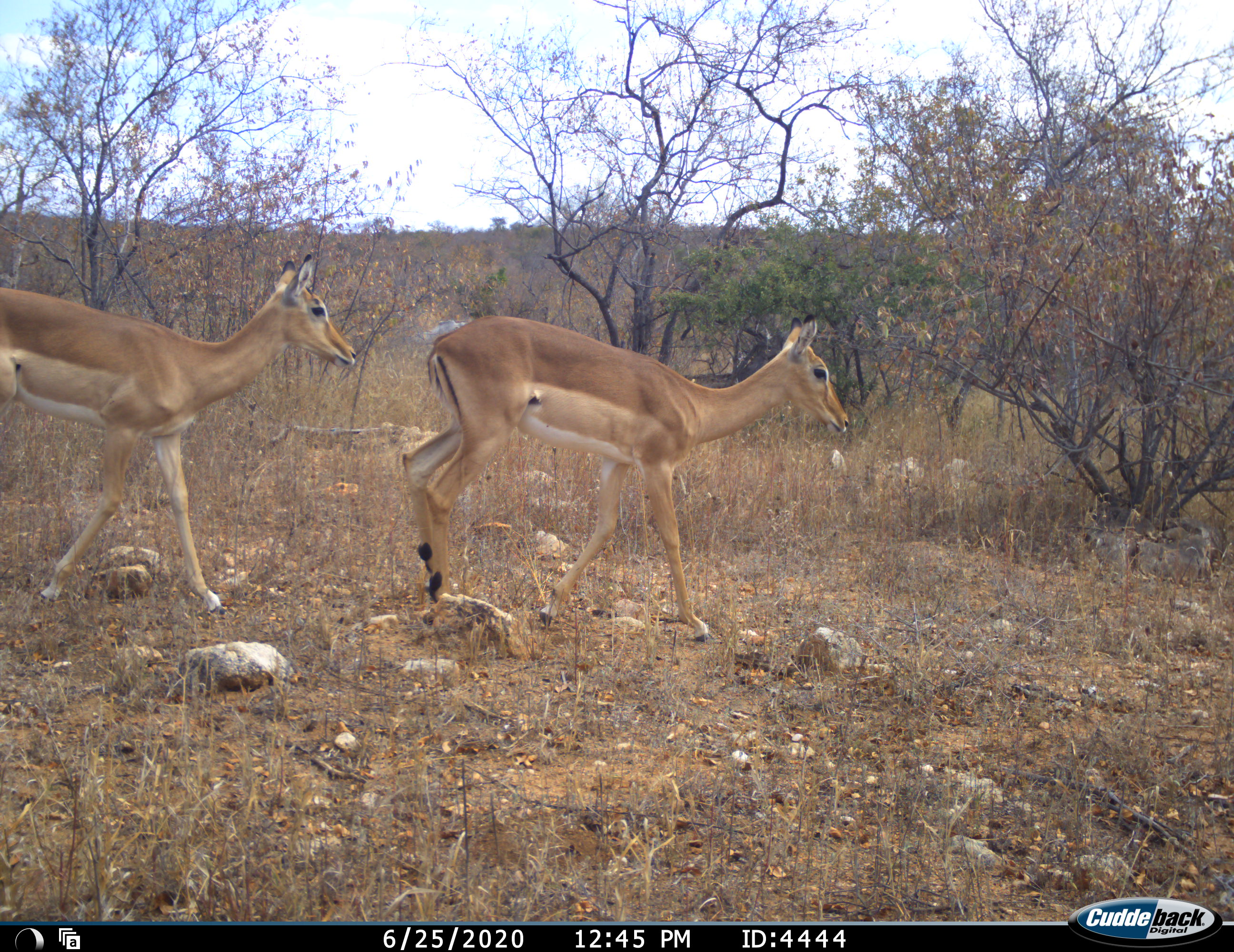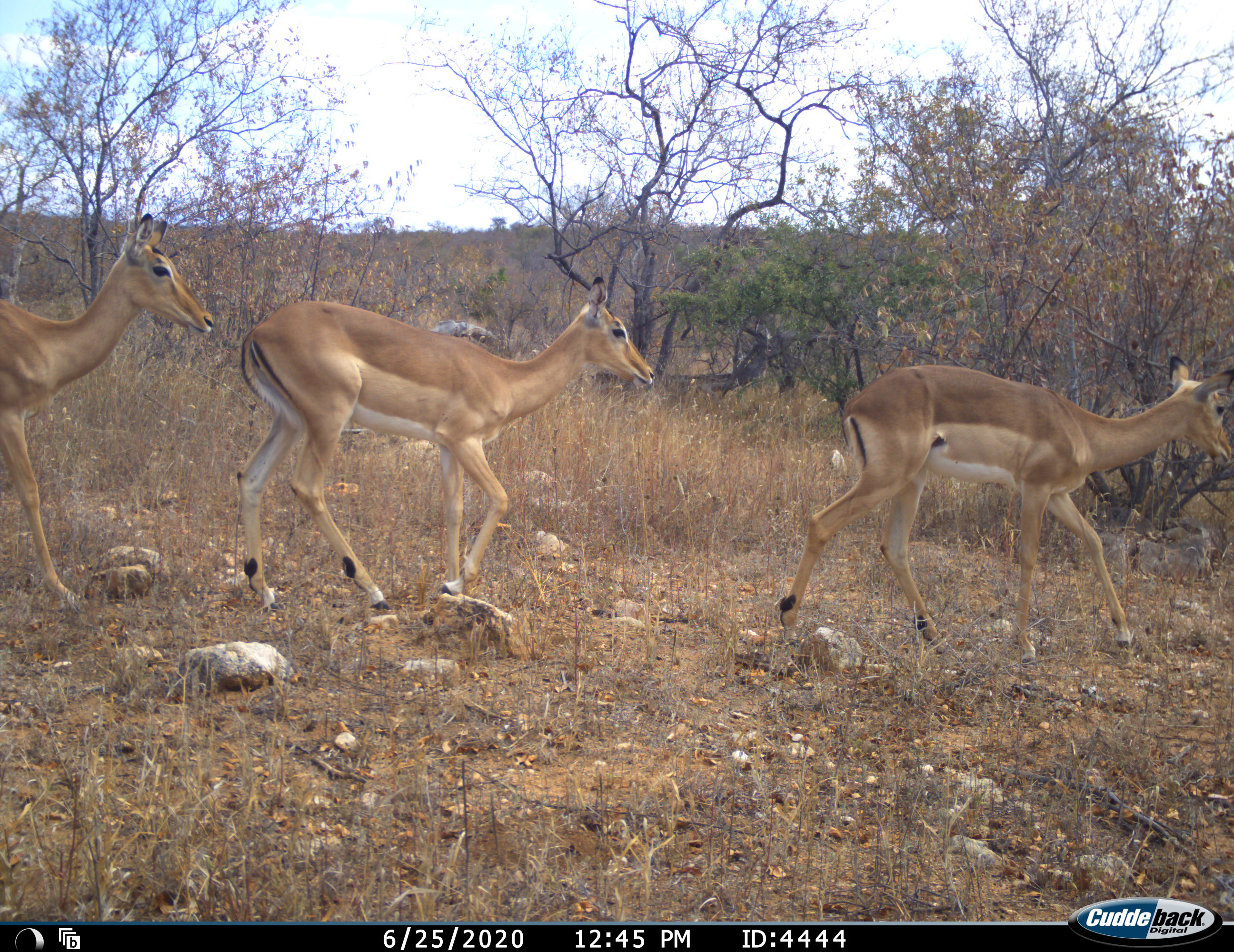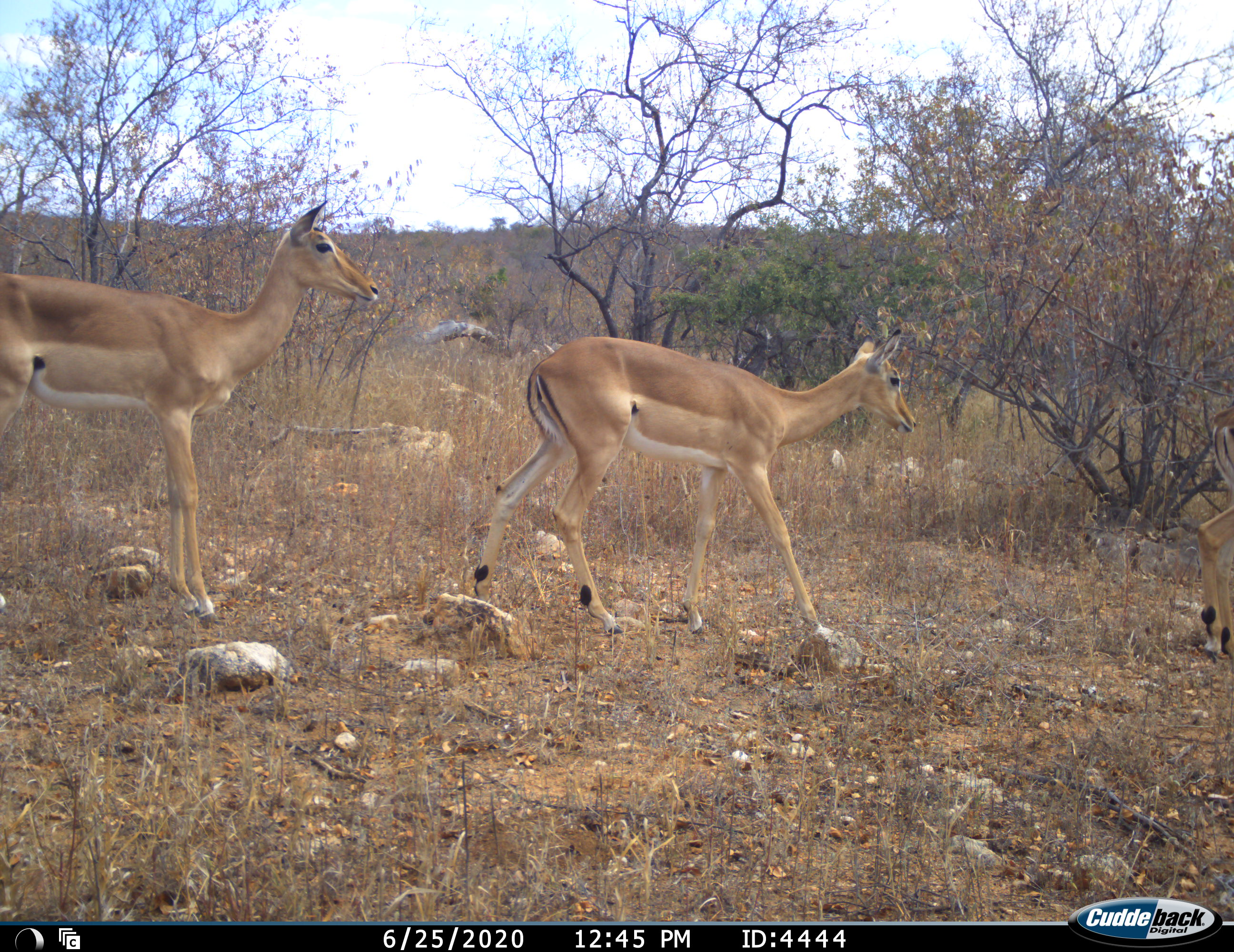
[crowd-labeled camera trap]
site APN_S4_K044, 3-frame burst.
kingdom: Animalia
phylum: Chordata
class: Mammalia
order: Artiodactyla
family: Bovidae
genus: Aepyceros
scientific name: Aepyceros melampus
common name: impala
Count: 3.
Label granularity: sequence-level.